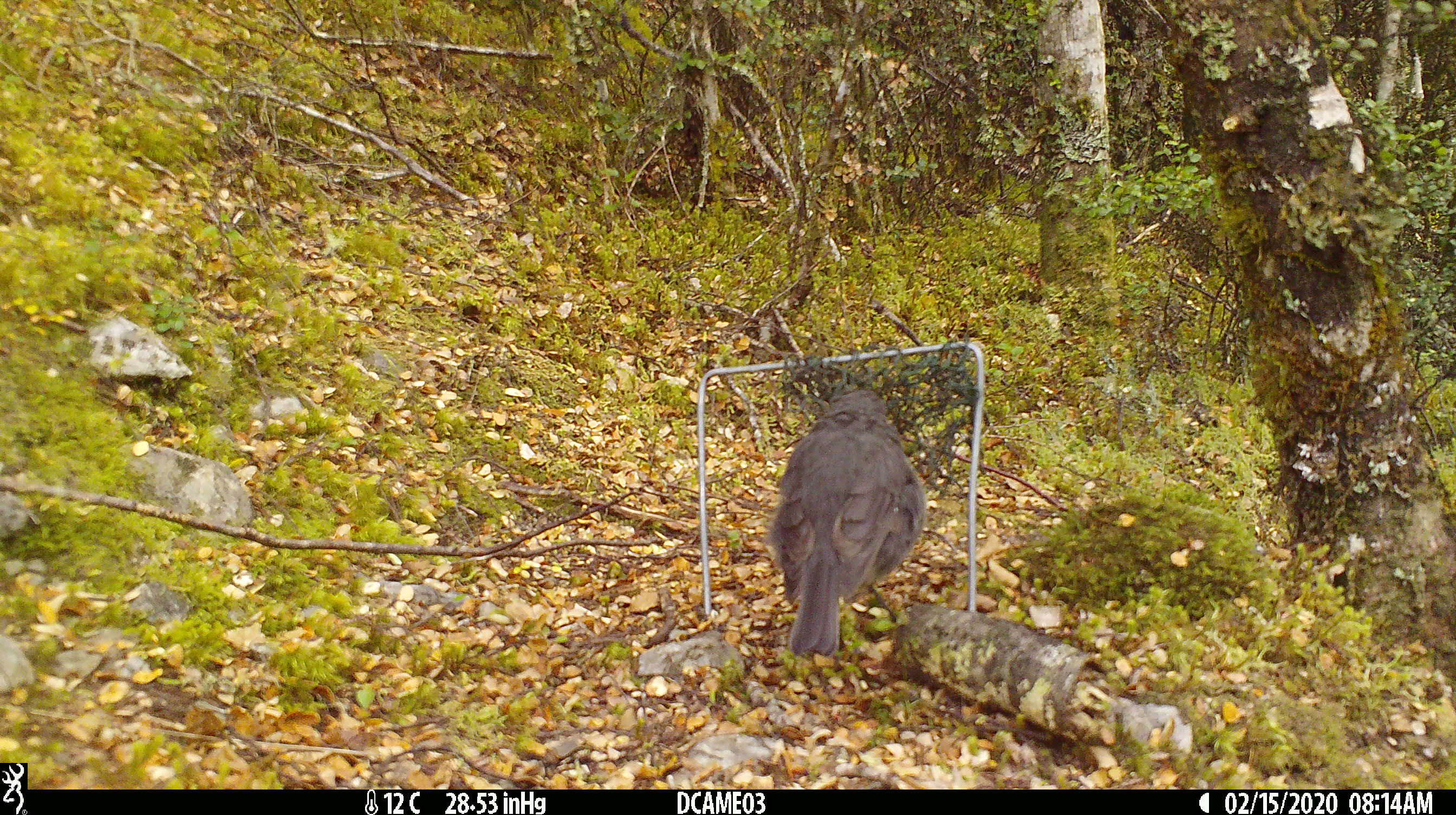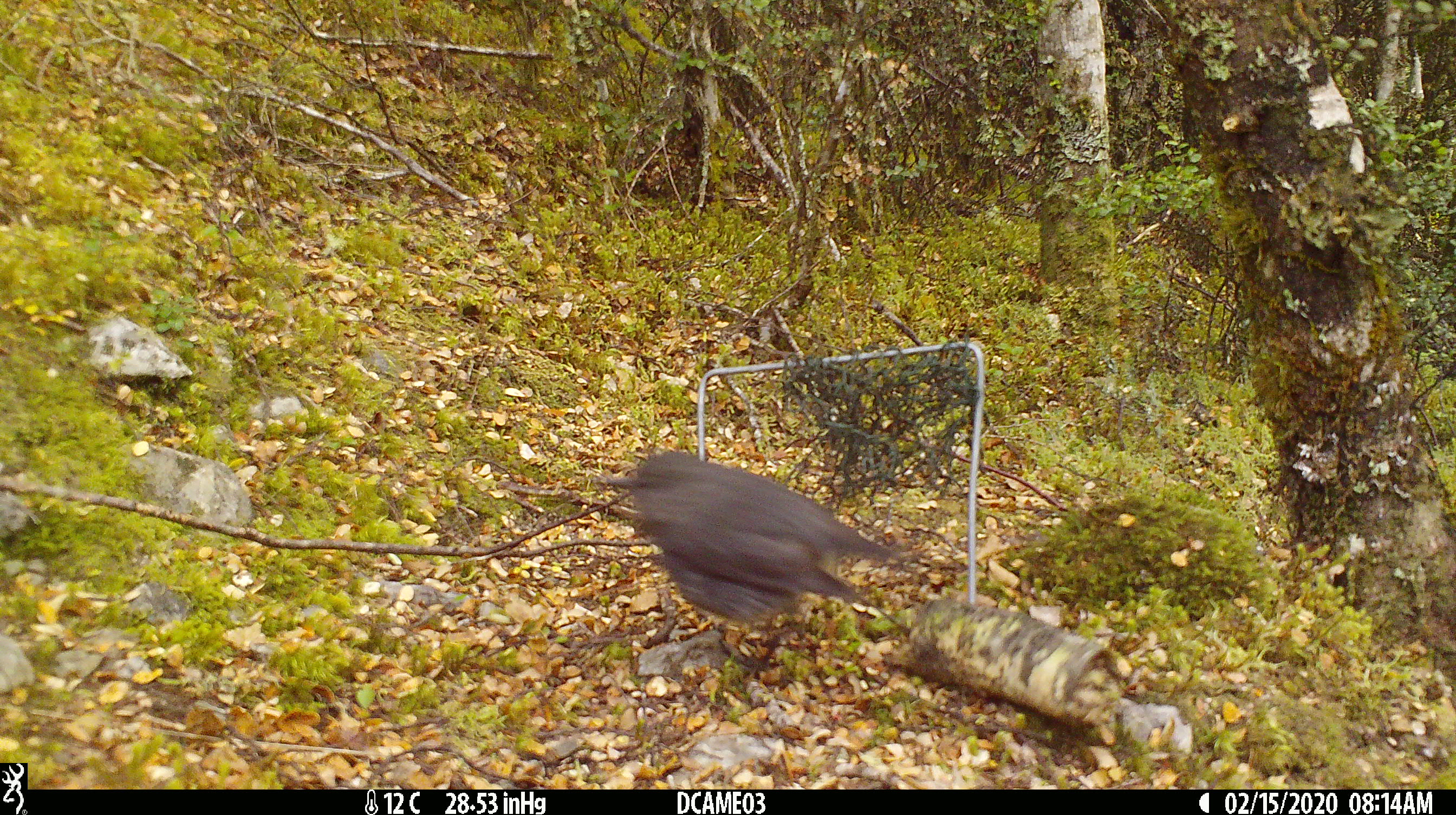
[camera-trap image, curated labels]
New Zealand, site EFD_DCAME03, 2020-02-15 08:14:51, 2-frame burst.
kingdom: Animalia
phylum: Chordata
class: Aves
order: Passeriformes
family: Petroicidae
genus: Petroica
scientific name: Petroica australis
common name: new zealand robin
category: robin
Robin (new zealand robin) (Petroica australis).